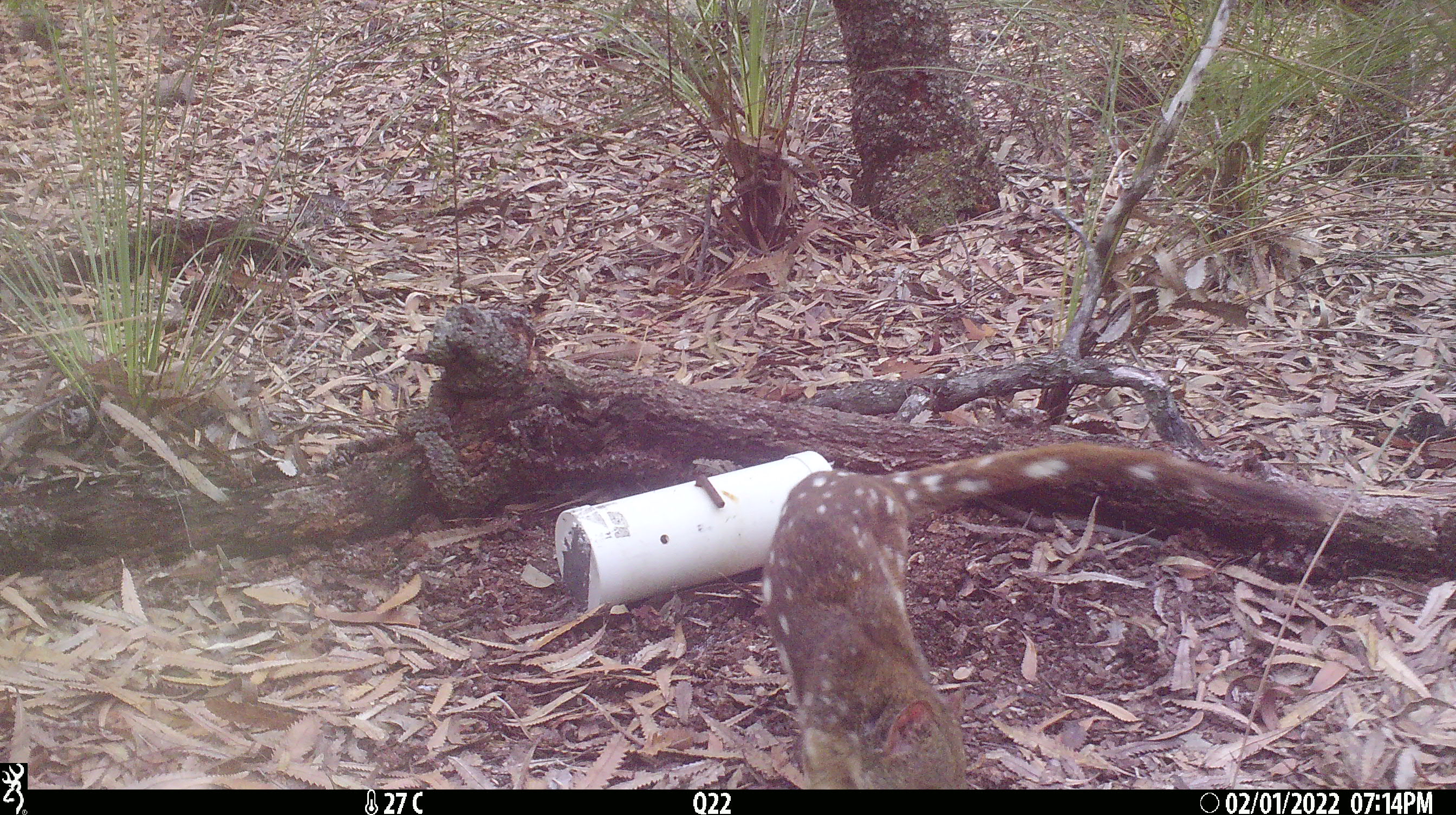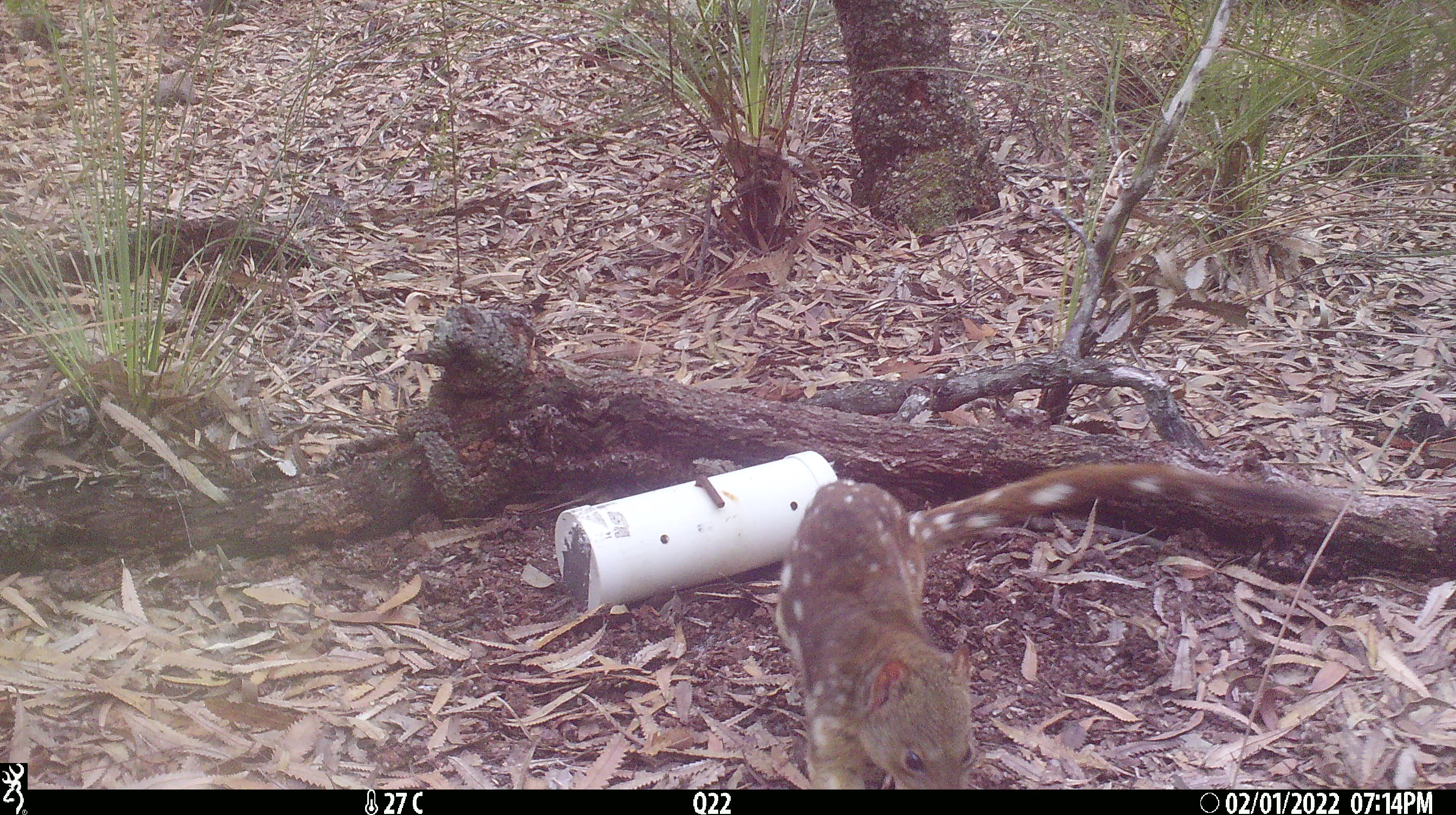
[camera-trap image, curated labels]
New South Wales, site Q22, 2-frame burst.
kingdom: Animalia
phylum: Chordata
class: Mammalia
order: Dasyuromorphia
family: Dasyuridae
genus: Dasyurus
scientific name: Dasyurus maculatus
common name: spotted-tailed quoll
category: quoll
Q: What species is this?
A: Quoll (spotted-tailed quoll) (Dasyurus maculatus).